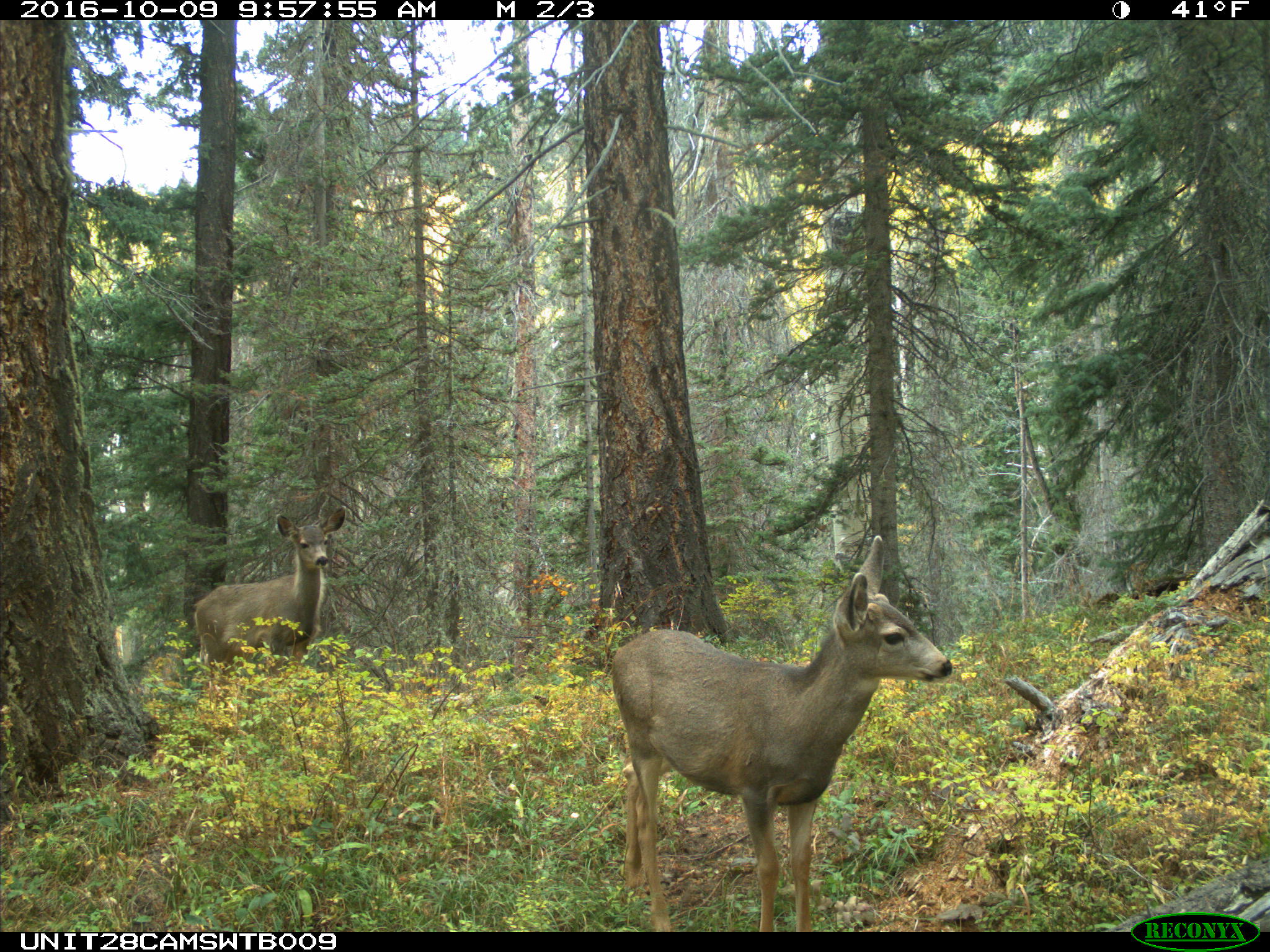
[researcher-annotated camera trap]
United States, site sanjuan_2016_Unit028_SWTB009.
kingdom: Animalia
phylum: Chordata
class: Mammalia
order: Artiodactyla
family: Cervidae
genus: Odocoileus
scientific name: Odocoileus hemionus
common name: mule deer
Odocoileus hemionus (mule deer).